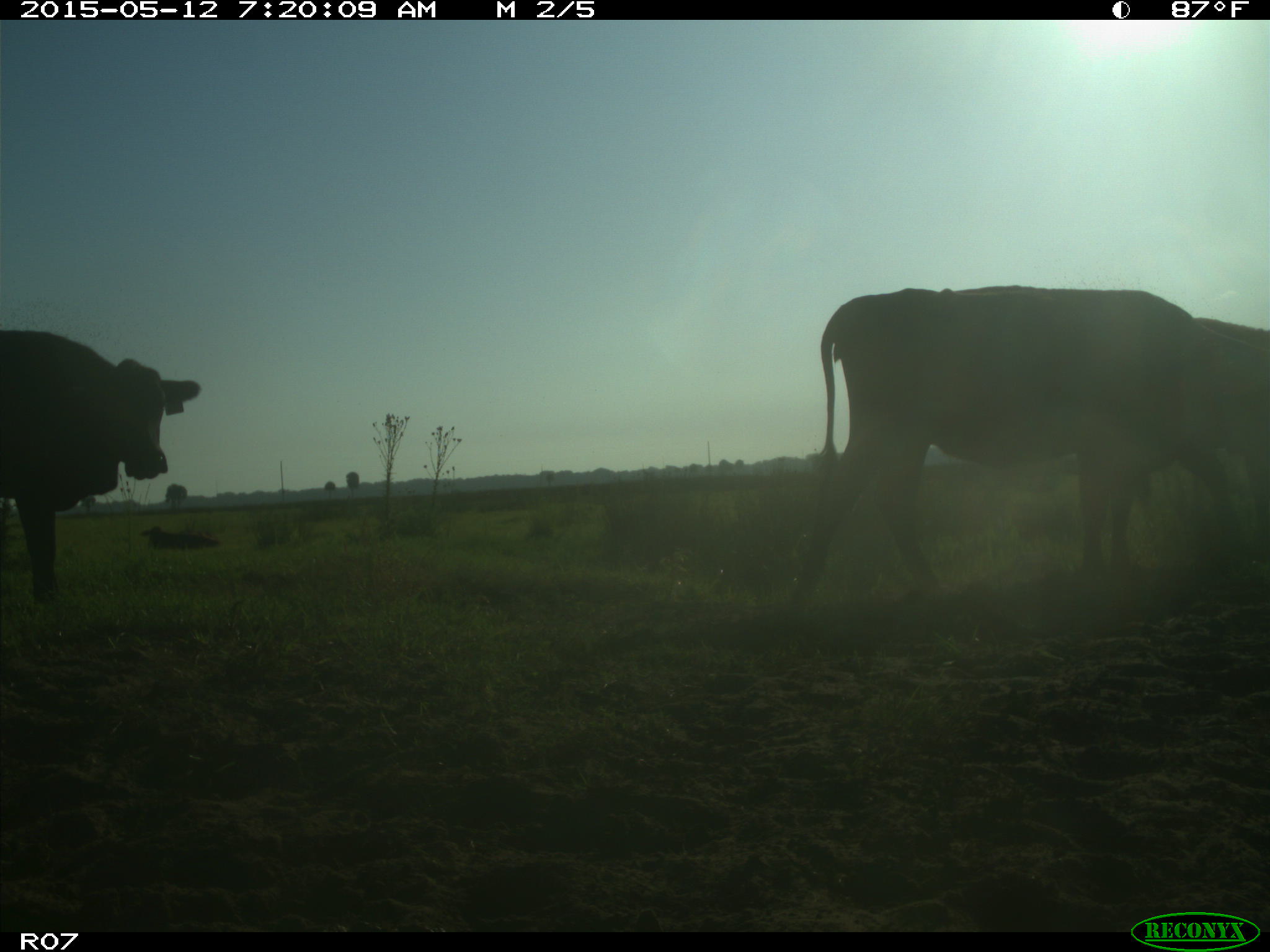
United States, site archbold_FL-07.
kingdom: Animalia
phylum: Chordata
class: Mammalia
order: Artiodactyla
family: Bovidae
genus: Bos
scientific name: Bos taurus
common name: domestic cow